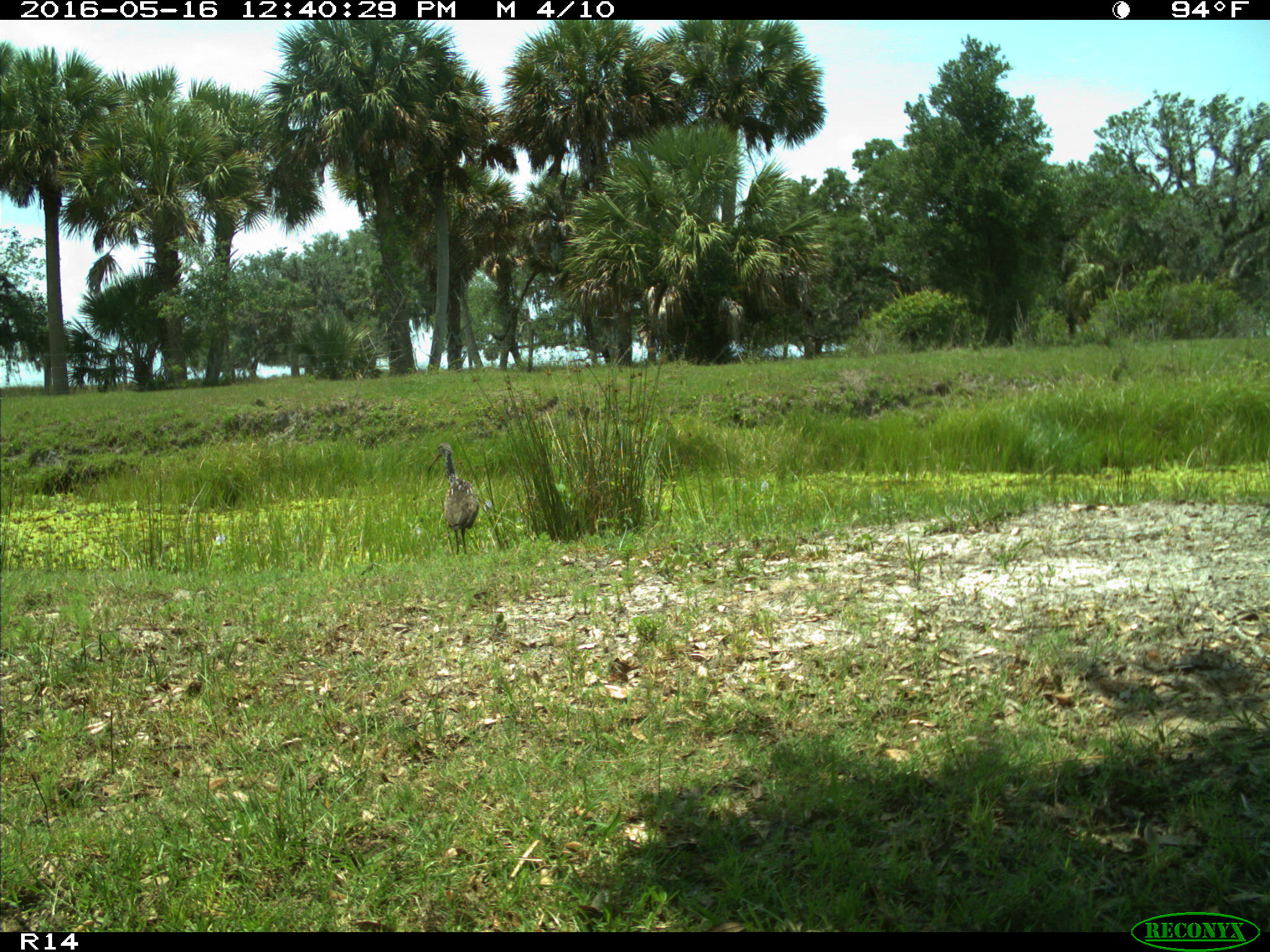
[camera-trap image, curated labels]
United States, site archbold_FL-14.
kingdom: Animalia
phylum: Chordata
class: Aves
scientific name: Aves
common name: birds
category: unidentified bird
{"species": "unidentified bird (birds) (Aves)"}